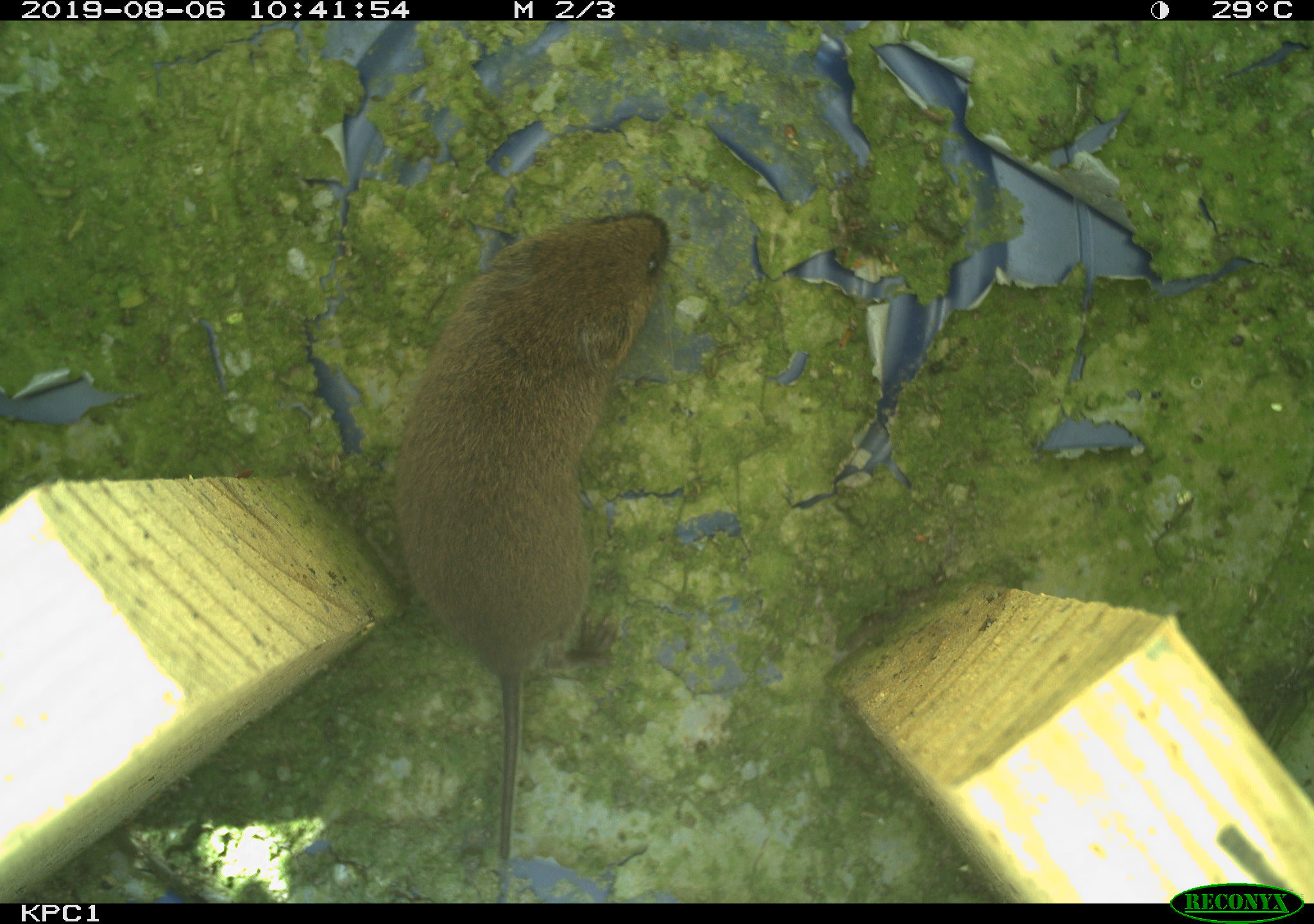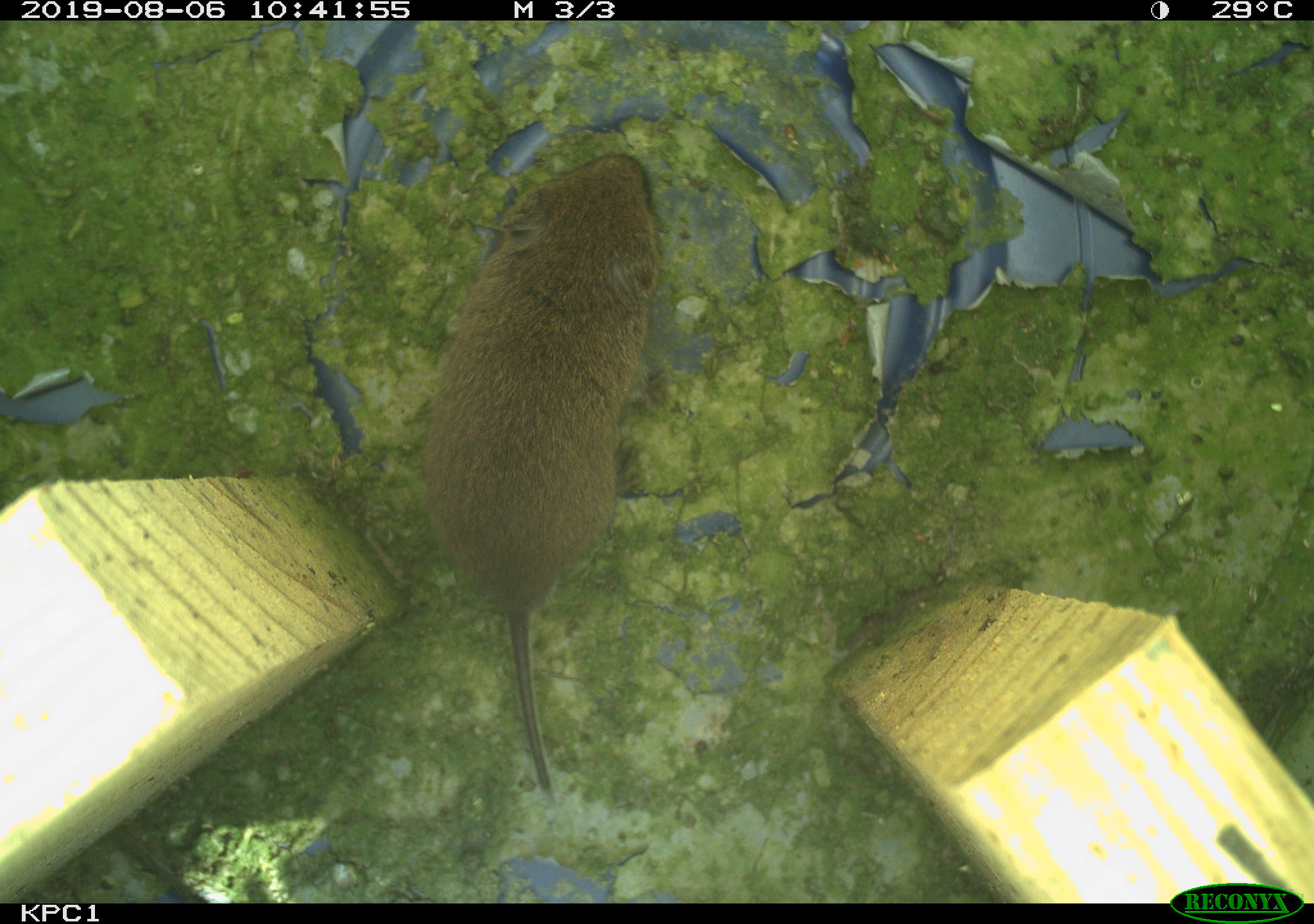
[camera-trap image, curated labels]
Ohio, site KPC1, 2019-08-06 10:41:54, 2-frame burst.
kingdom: Animalia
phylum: Chordata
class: Mammalia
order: Rodentia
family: Cricetidae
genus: Microtus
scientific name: Microtus pennsylvanicus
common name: meadow vole